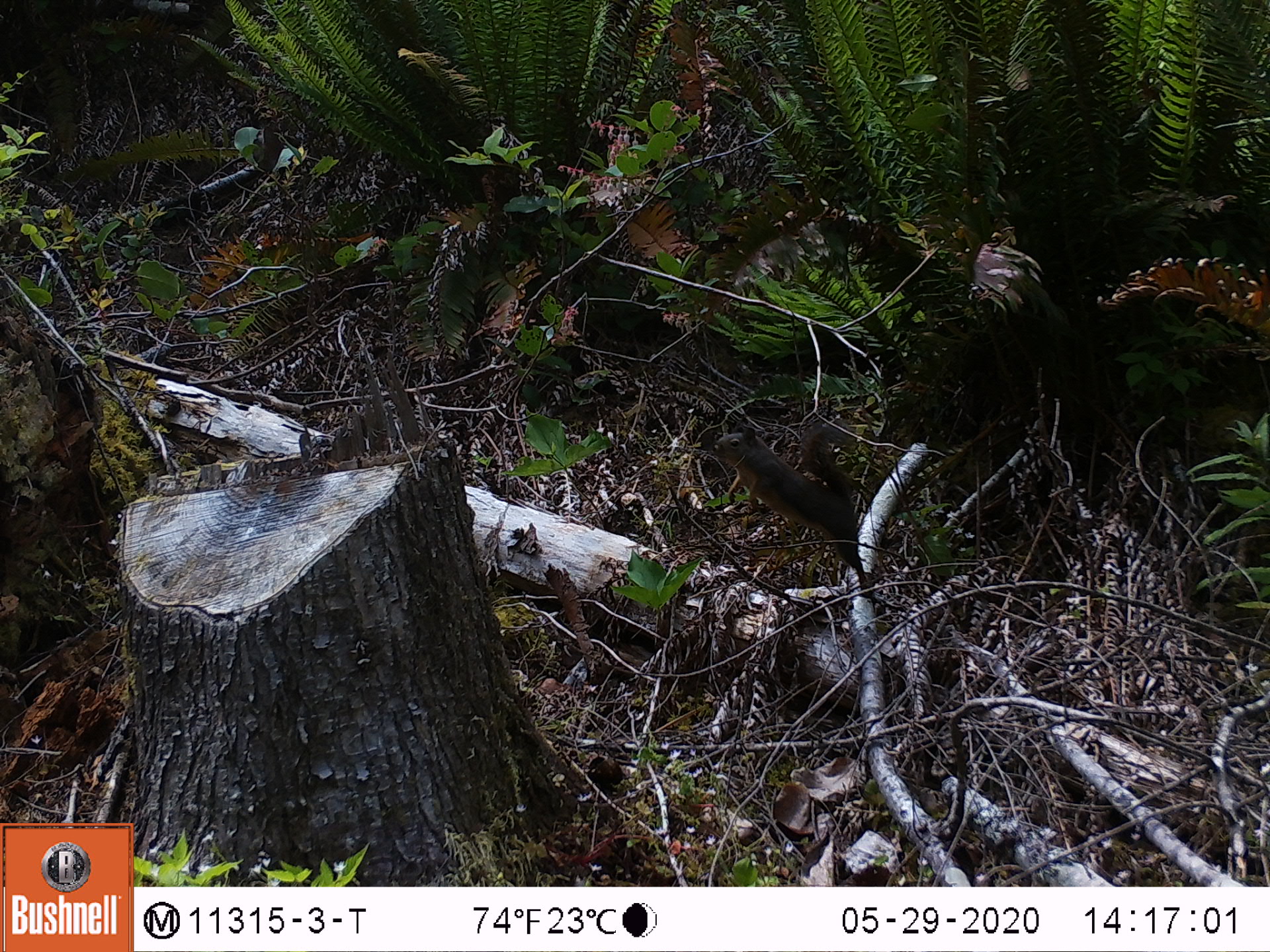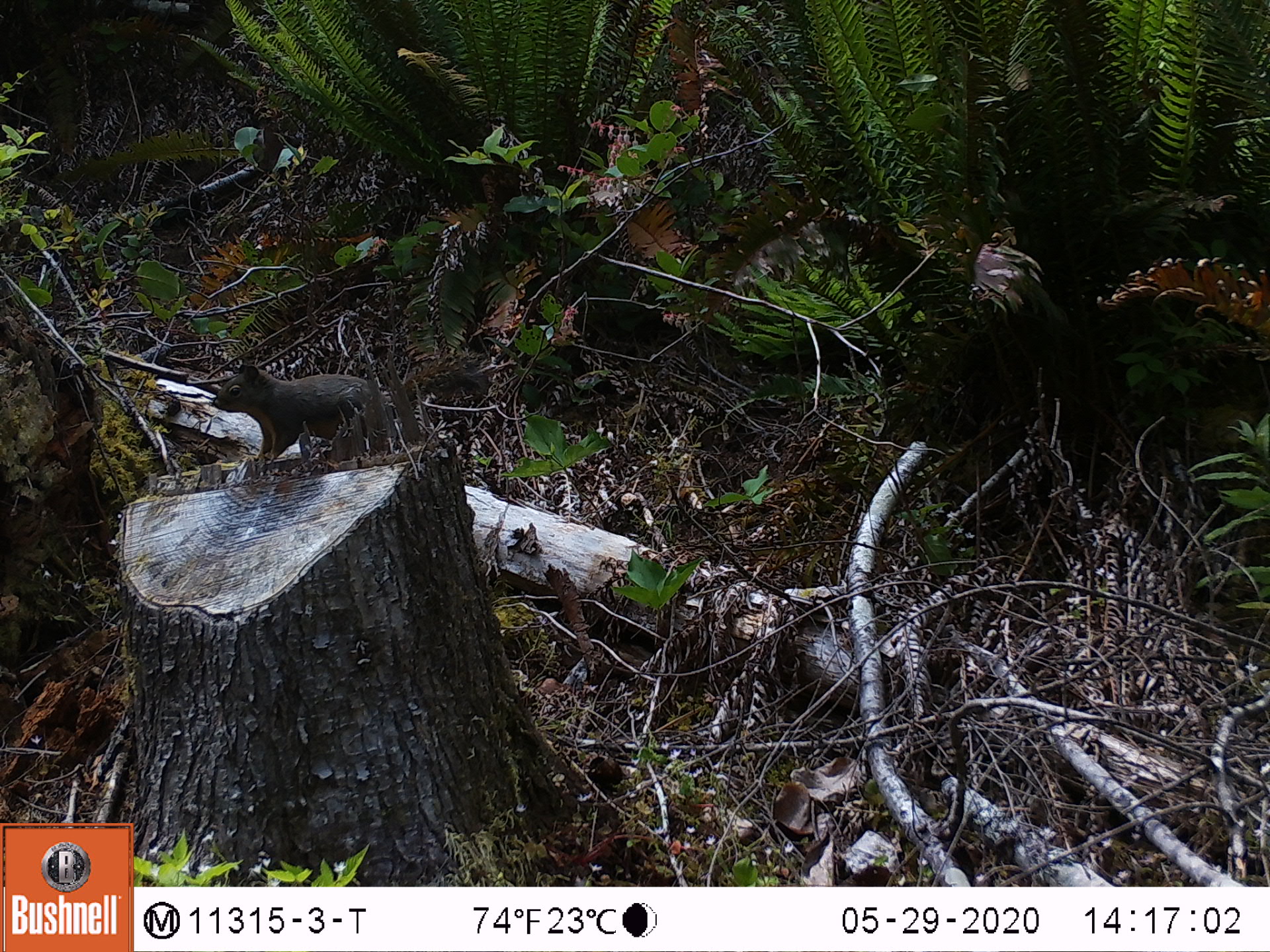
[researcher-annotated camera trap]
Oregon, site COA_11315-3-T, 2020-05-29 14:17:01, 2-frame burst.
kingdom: Animalia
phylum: Chordata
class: Mammalia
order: Rodentia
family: Sciuridae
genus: Neotamias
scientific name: Neotamias townsendii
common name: townsend's chipmunk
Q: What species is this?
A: Townsend's chipmunk (Neotamias townsendii).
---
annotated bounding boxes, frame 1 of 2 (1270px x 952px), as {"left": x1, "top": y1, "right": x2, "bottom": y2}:
townsend's chipmunk: {"left": 704, "top": 420, "right": 878, "bottom": 602}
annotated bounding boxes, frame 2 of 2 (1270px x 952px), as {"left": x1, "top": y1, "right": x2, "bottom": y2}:
townsend's chipmunk: {"left": 204, "top": 343, "right": 494, "bottom": 466}